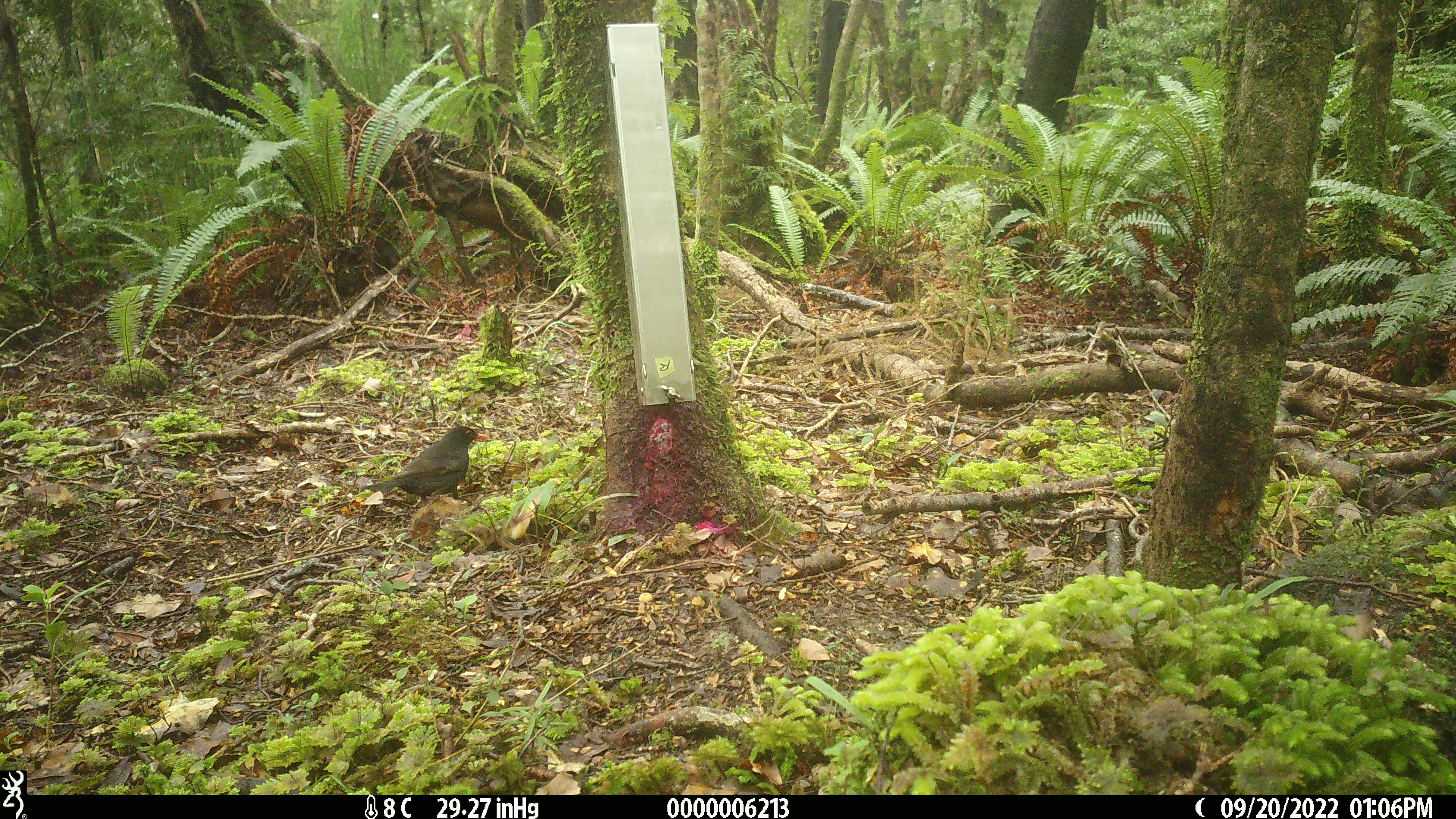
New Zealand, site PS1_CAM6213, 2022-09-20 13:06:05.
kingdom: Animalia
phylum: Chordata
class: Mammalia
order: Rodentia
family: Muridae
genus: Mus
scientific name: Mus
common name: mouse